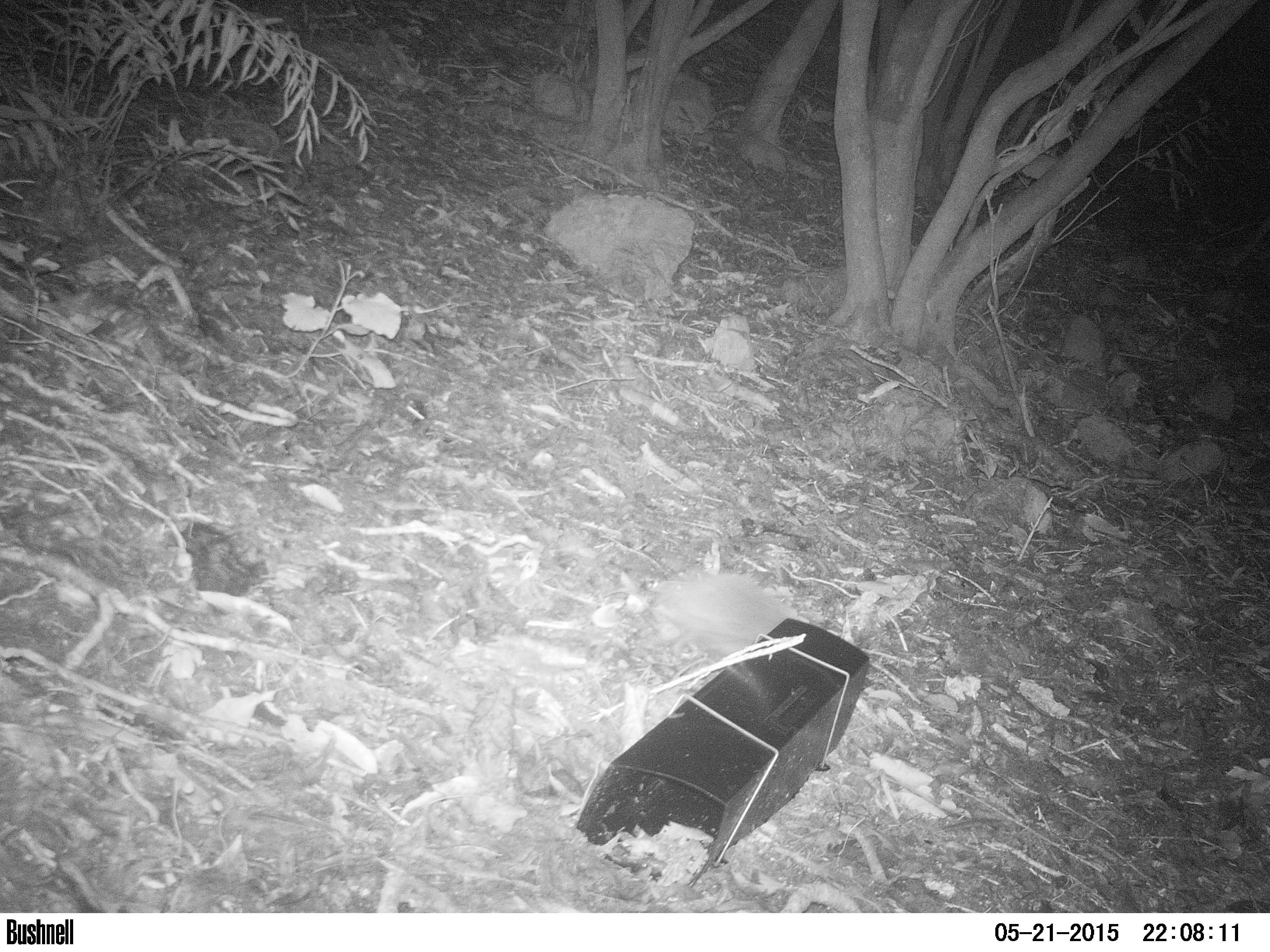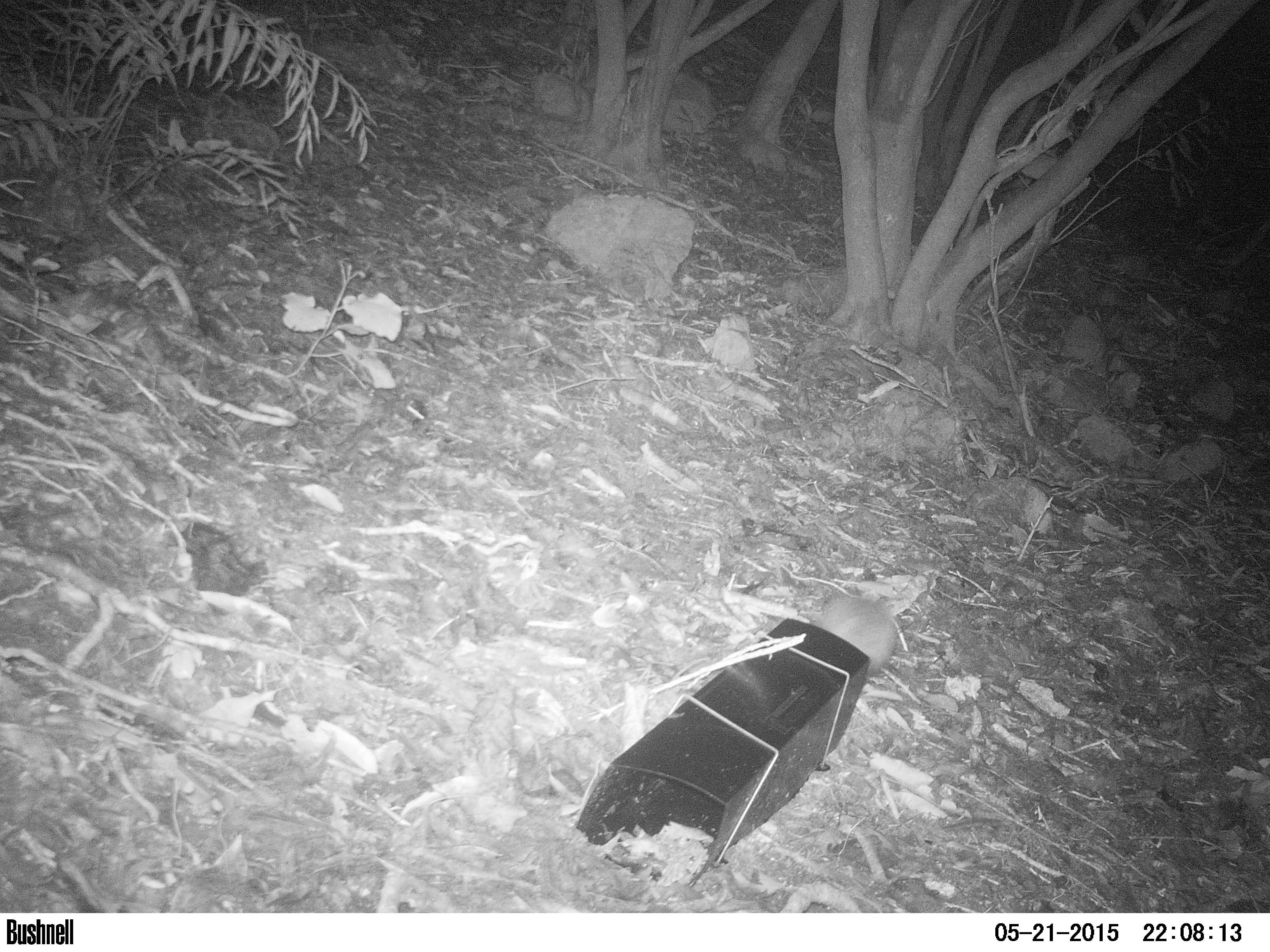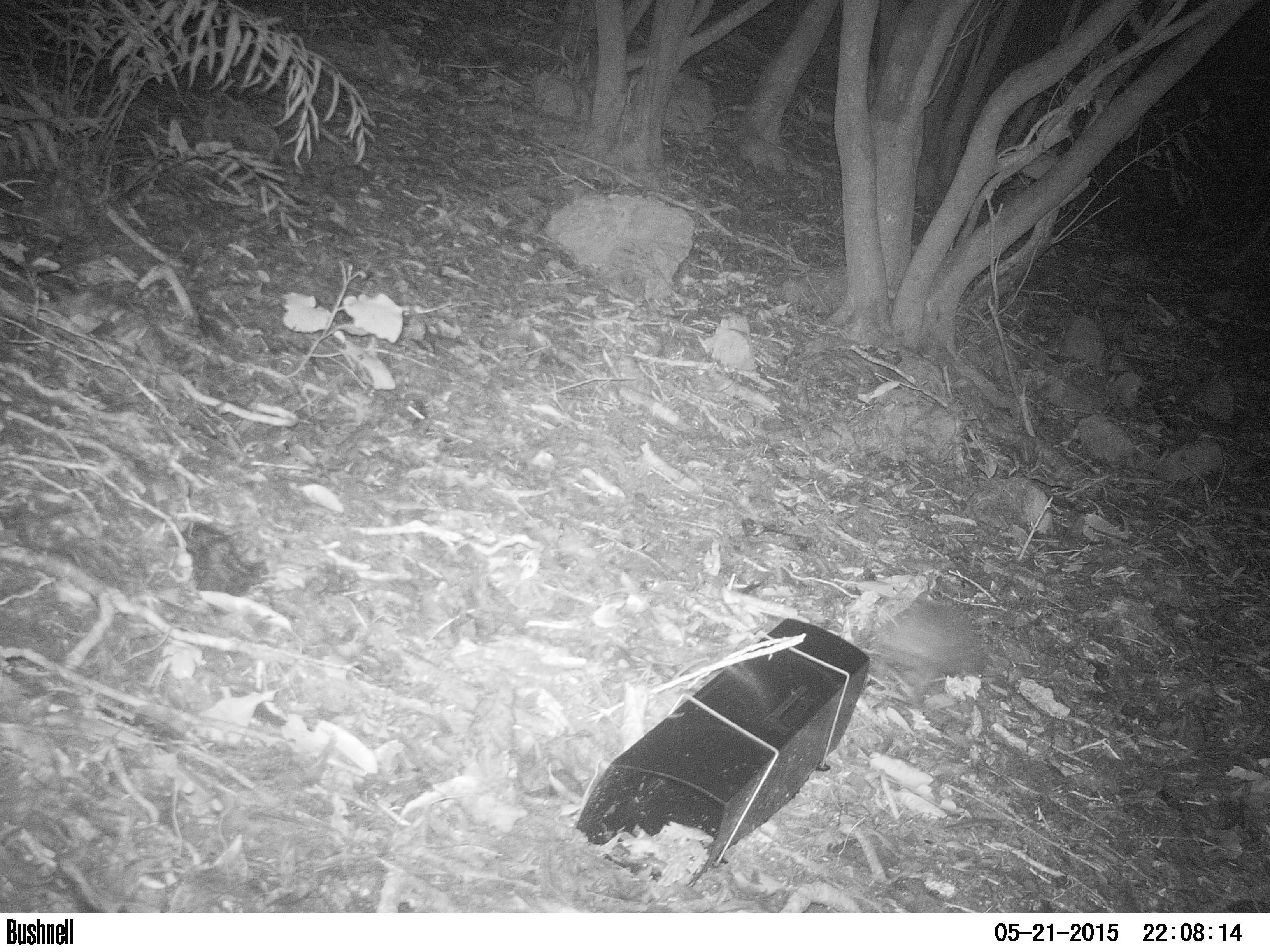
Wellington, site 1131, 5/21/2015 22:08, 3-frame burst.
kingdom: Animalia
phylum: Chordata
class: Mammalia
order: Eulipotyphla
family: Erinaceidae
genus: Erinaceus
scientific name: Erinaceus europaeus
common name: hedgehog